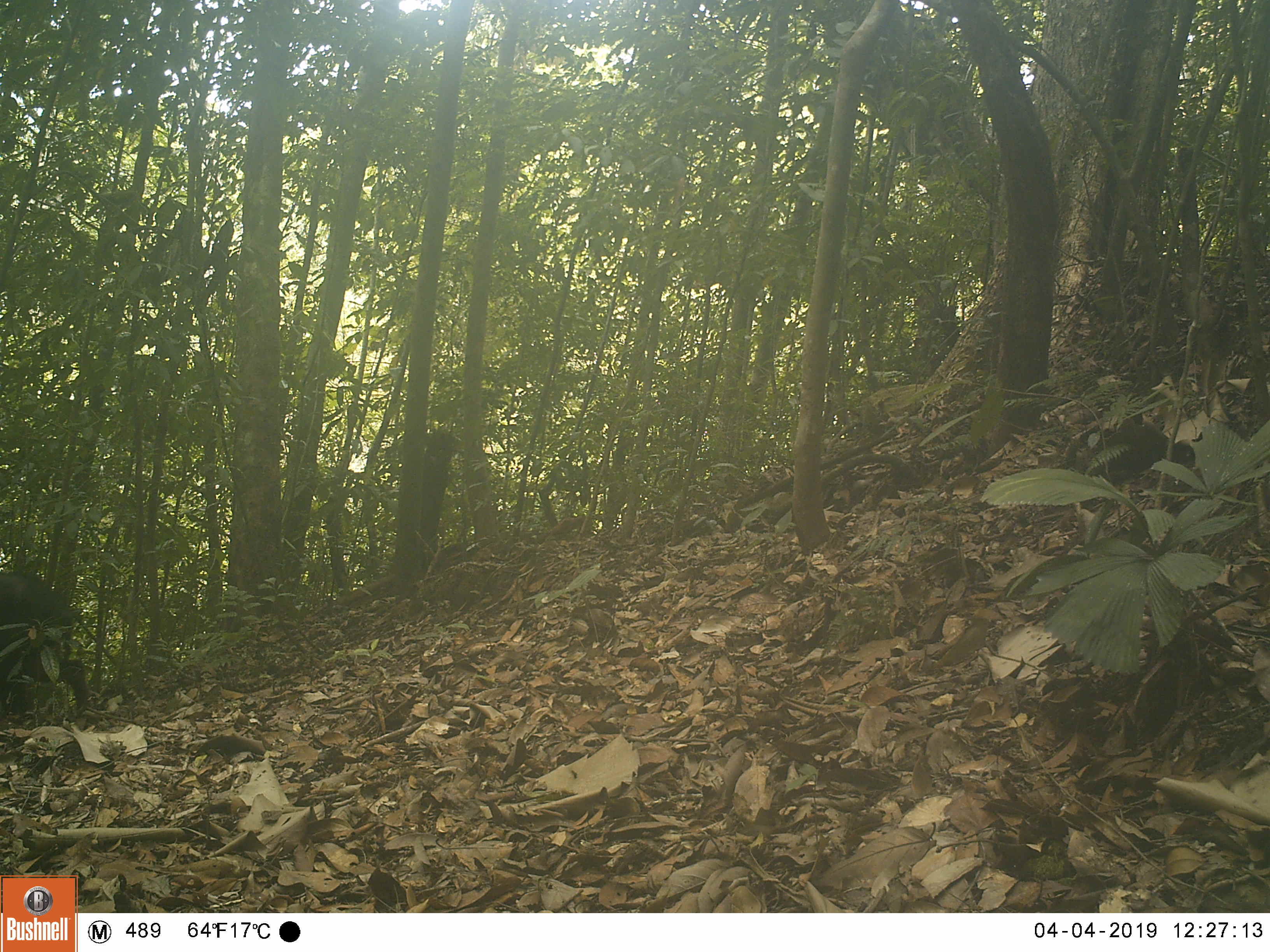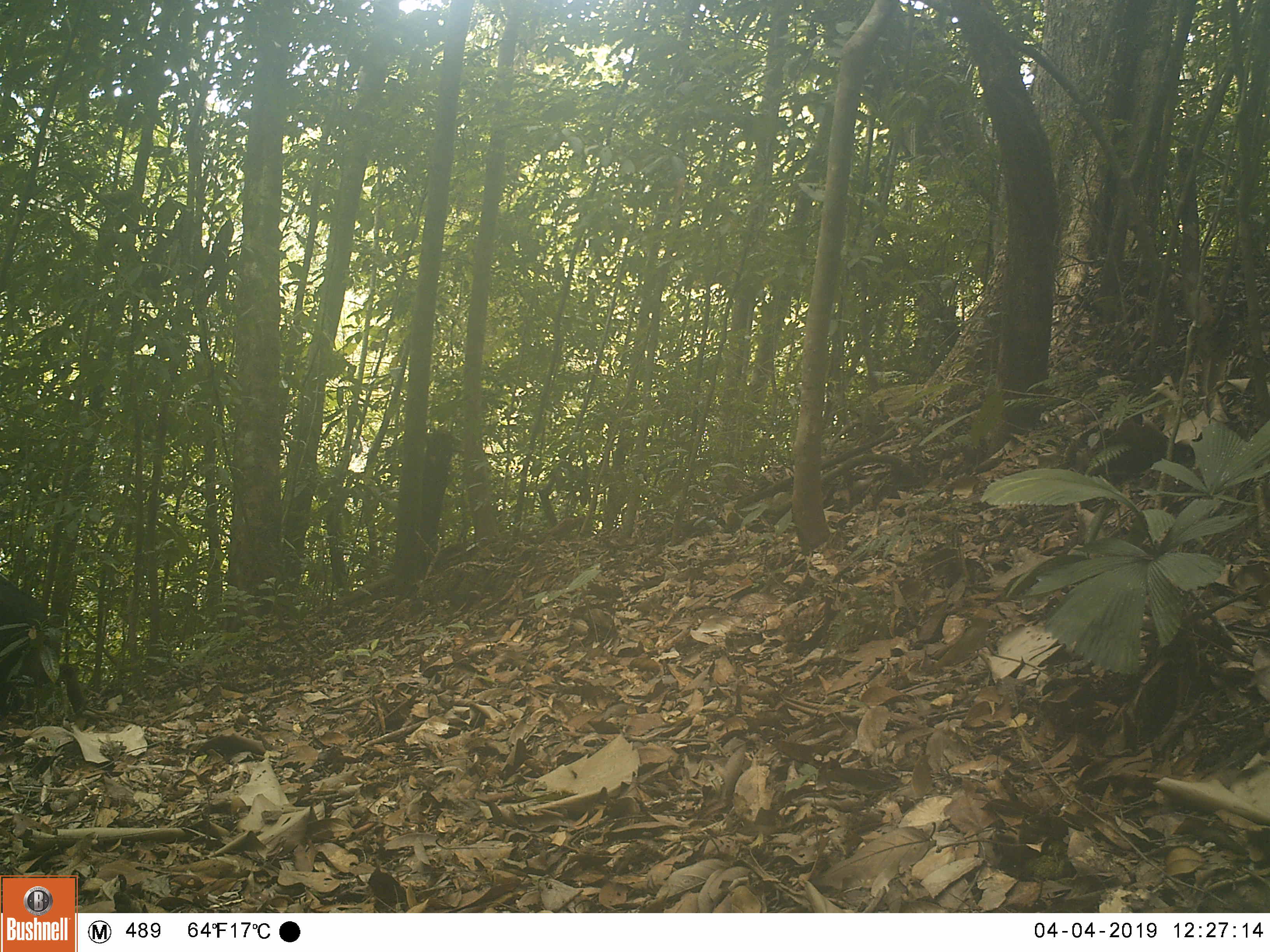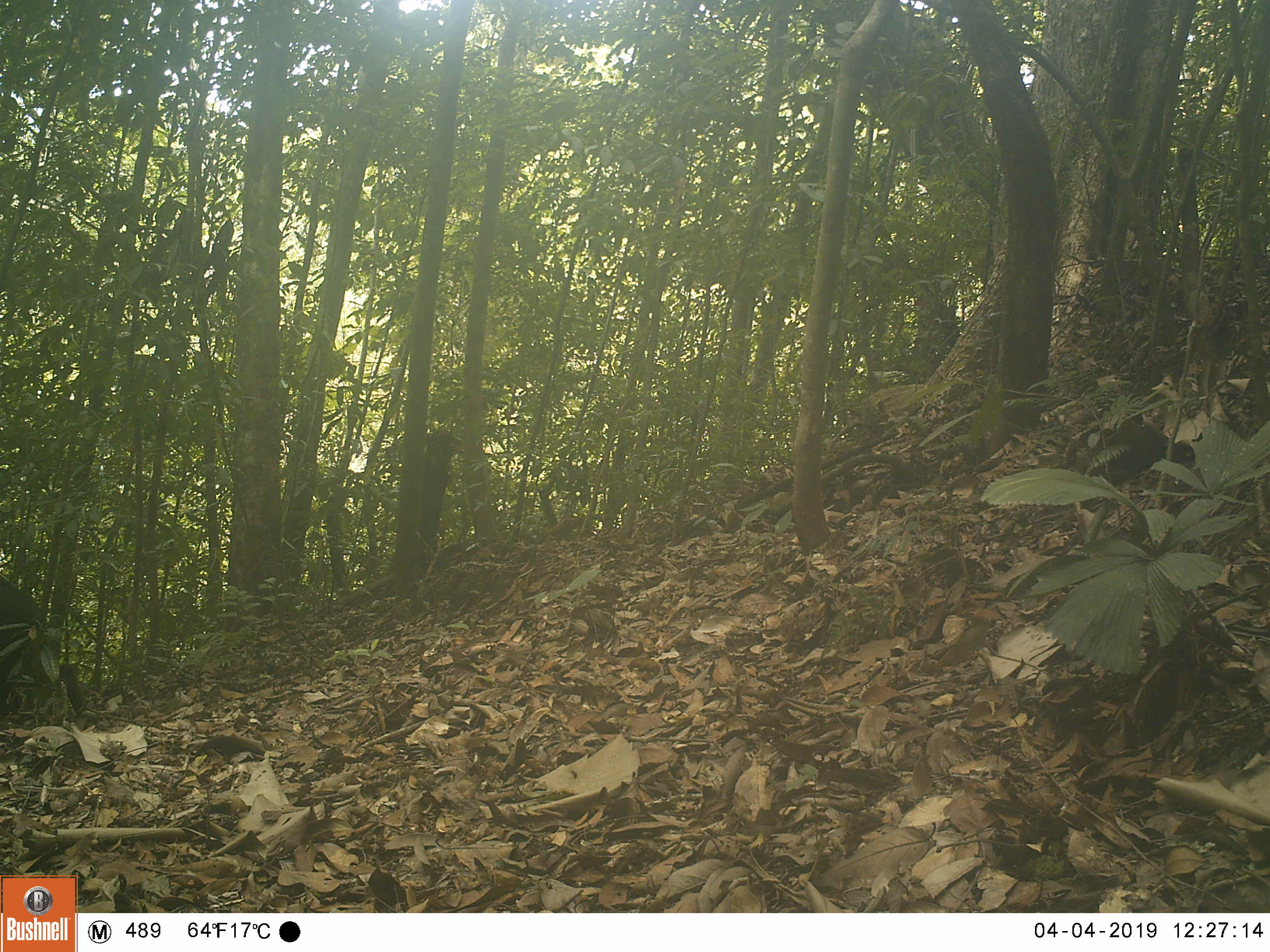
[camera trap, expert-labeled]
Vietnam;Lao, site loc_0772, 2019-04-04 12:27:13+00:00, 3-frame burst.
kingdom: Animalia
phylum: Chordata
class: Mammalia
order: Artiodactyla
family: Bovidae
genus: Capricornis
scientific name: Capricornis sumatraensis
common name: chinese serow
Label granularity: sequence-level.